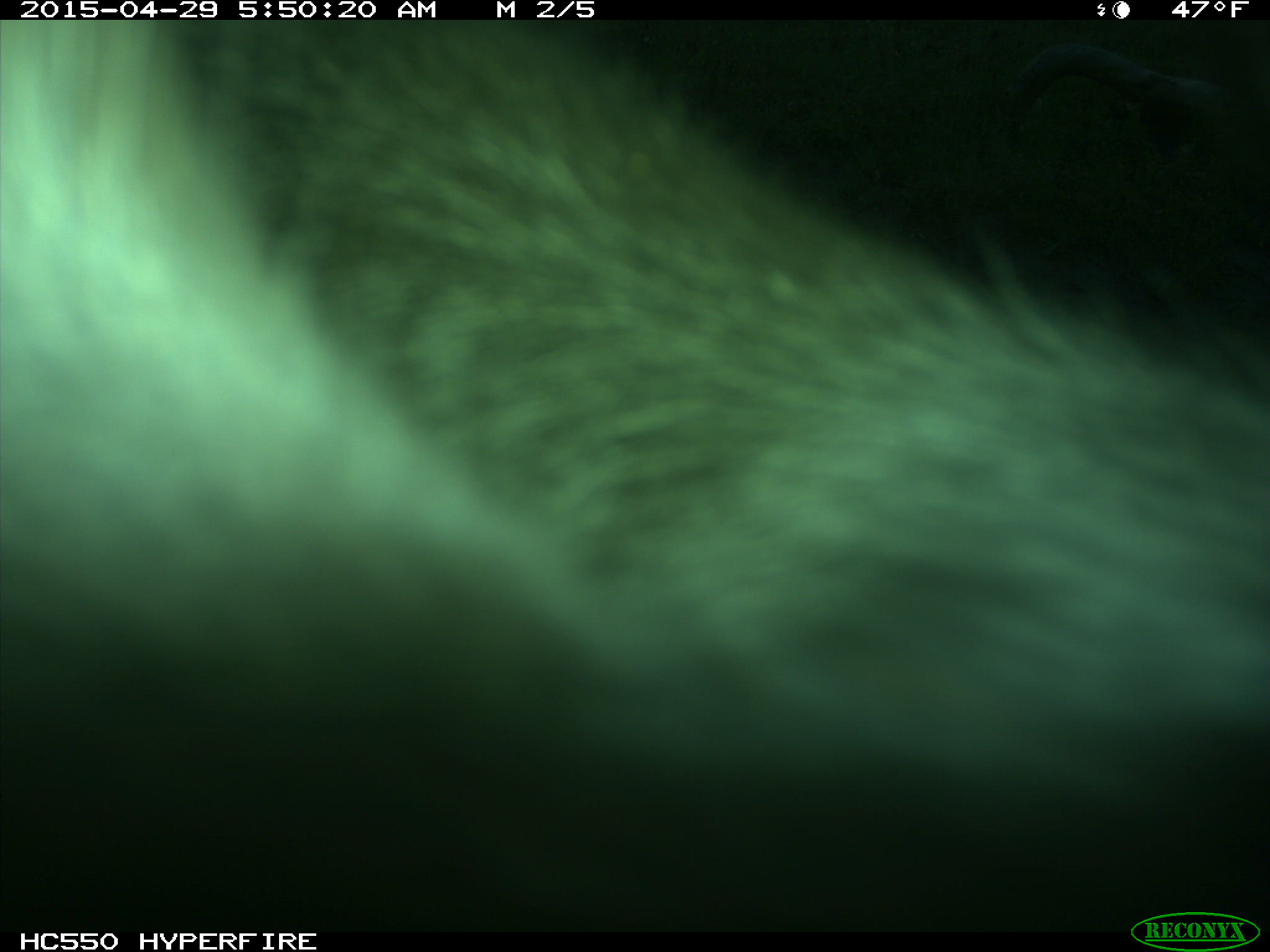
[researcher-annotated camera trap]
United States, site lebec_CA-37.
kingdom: Animalia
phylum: Chordata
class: Mammalia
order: Artiodactyla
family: Bovidae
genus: Bos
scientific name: Bos taurus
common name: domestic cow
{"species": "Bos taurus (domestic cow)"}